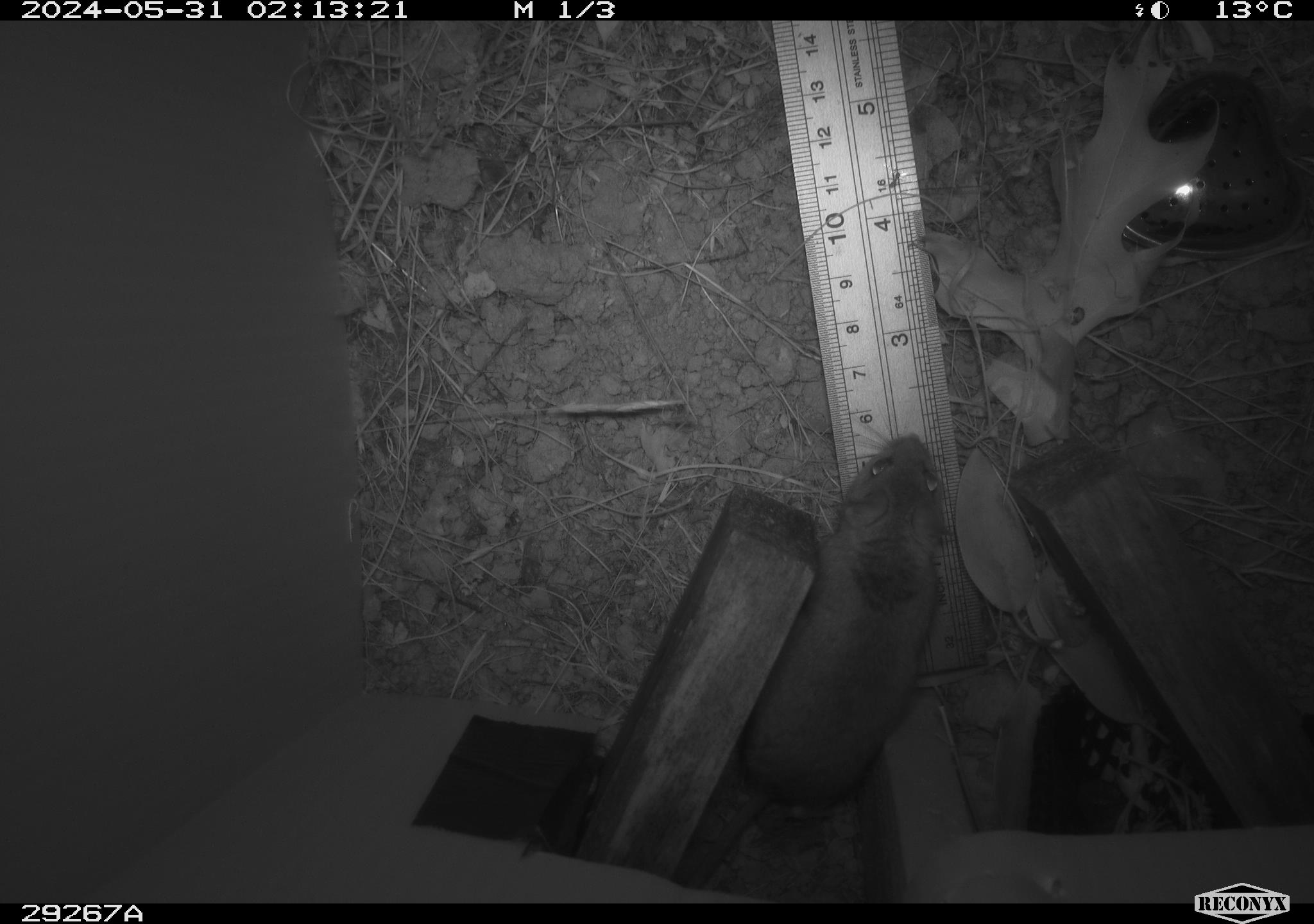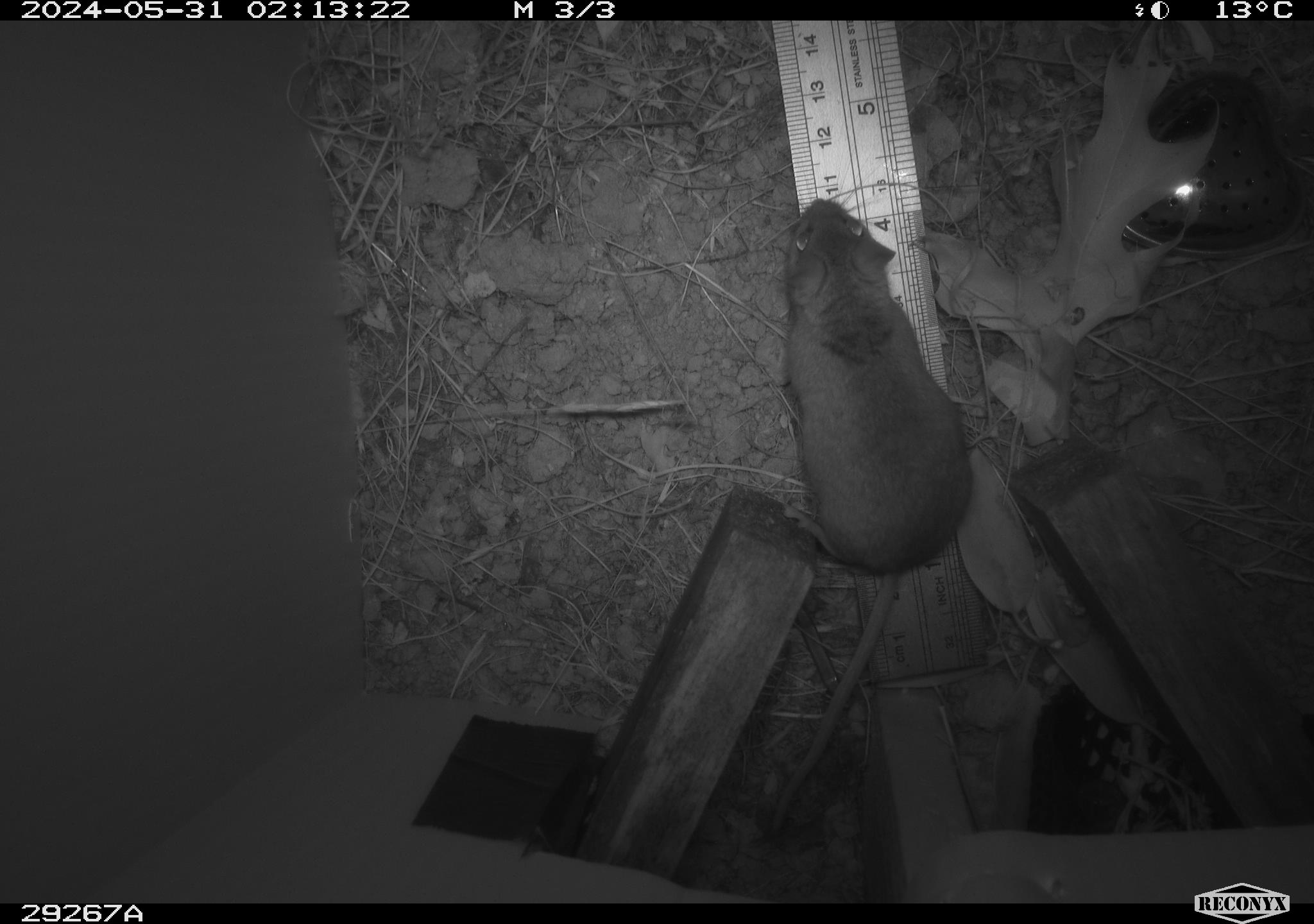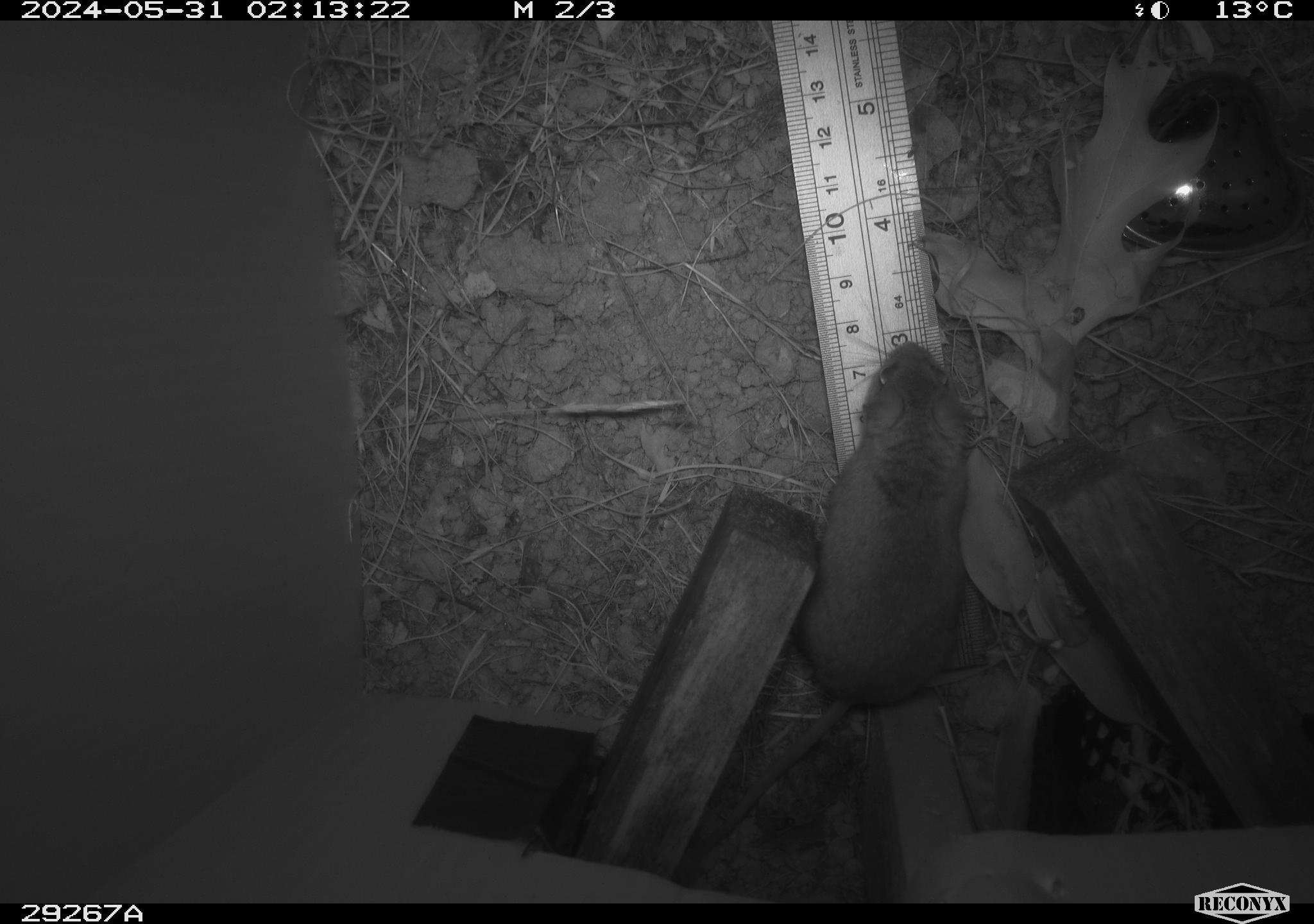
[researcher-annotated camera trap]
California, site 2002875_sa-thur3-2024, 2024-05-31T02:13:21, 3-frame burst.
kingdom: Animalia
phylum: Chordata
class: Mammalia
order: Rodentia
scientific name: Rodentia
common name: mouse species